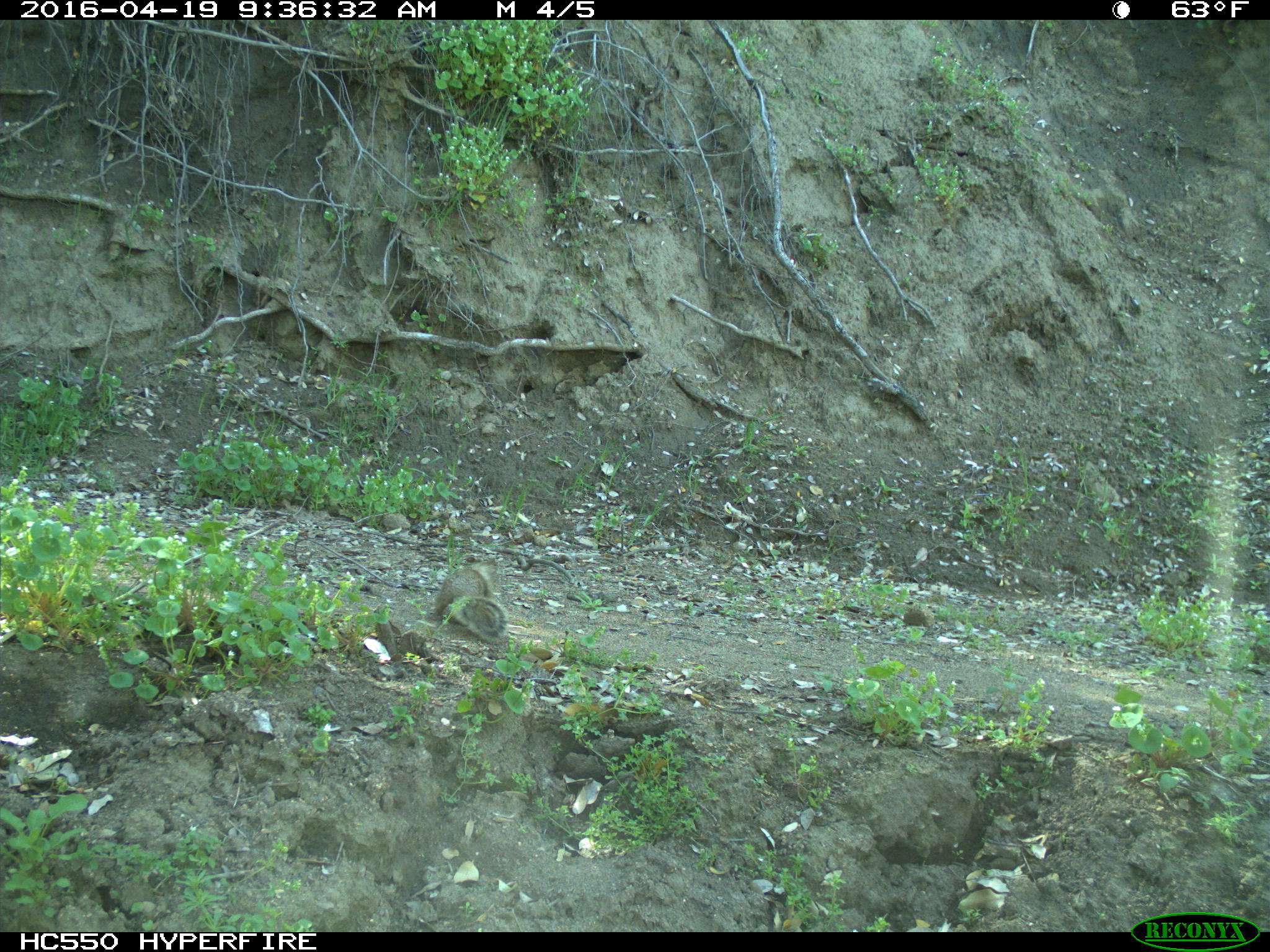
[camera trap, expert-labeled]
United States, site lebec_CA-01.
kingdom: Animalia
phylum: Chordata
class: Mammalia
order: Rodentia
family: Sciuridae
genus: Otospermophilus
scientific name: Otospermophilus beecheyi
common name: california ground squirrel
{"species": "Otospermophilus beecheyi (california ground squirrel)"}